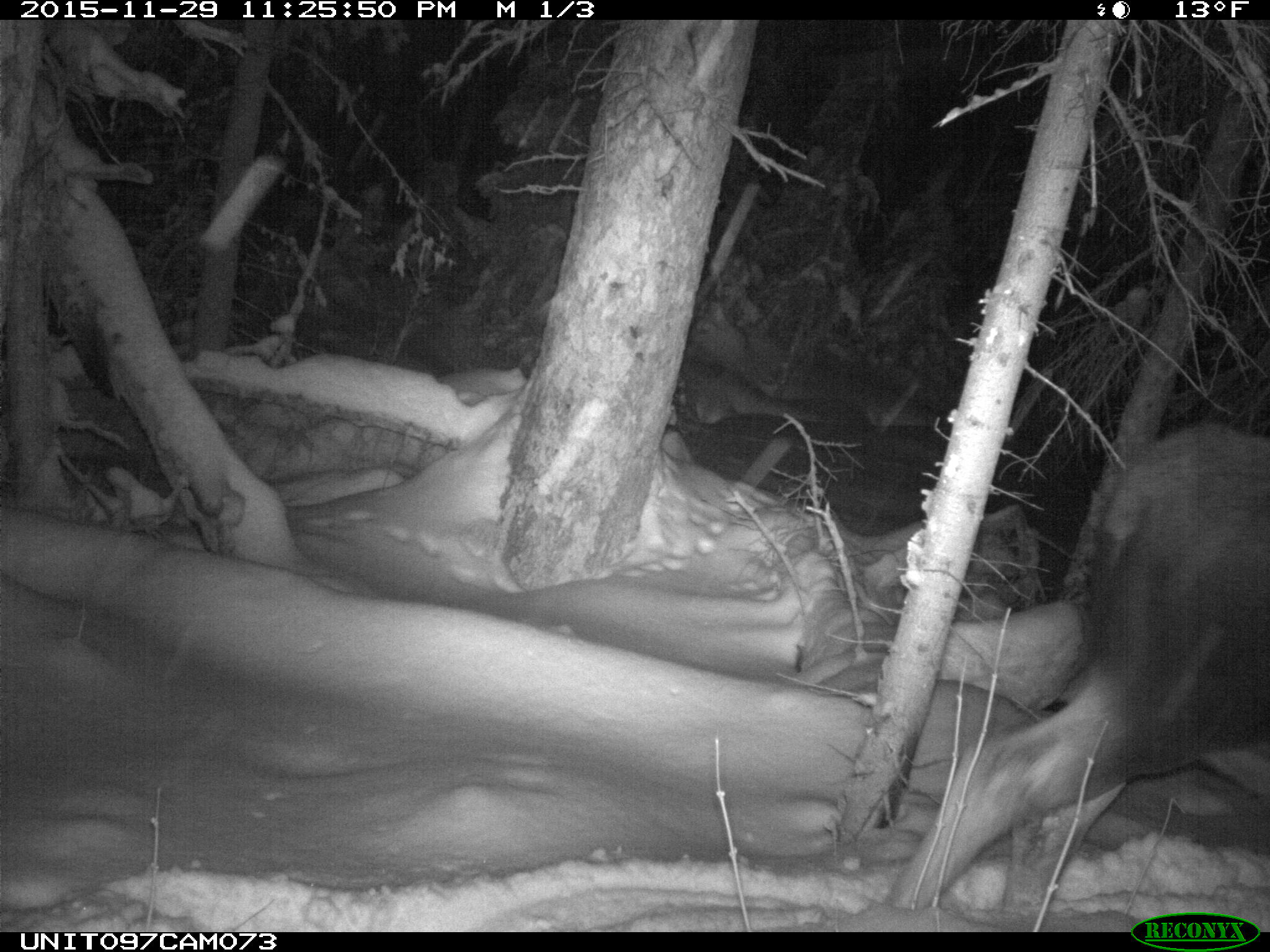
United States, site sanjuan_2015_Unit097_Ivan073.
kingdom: Animalia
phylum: Chordata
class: Mammalia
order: Artiodactyla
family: Cervidae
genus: Alces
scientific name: Alces alces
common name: moose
Alces alces (moose).